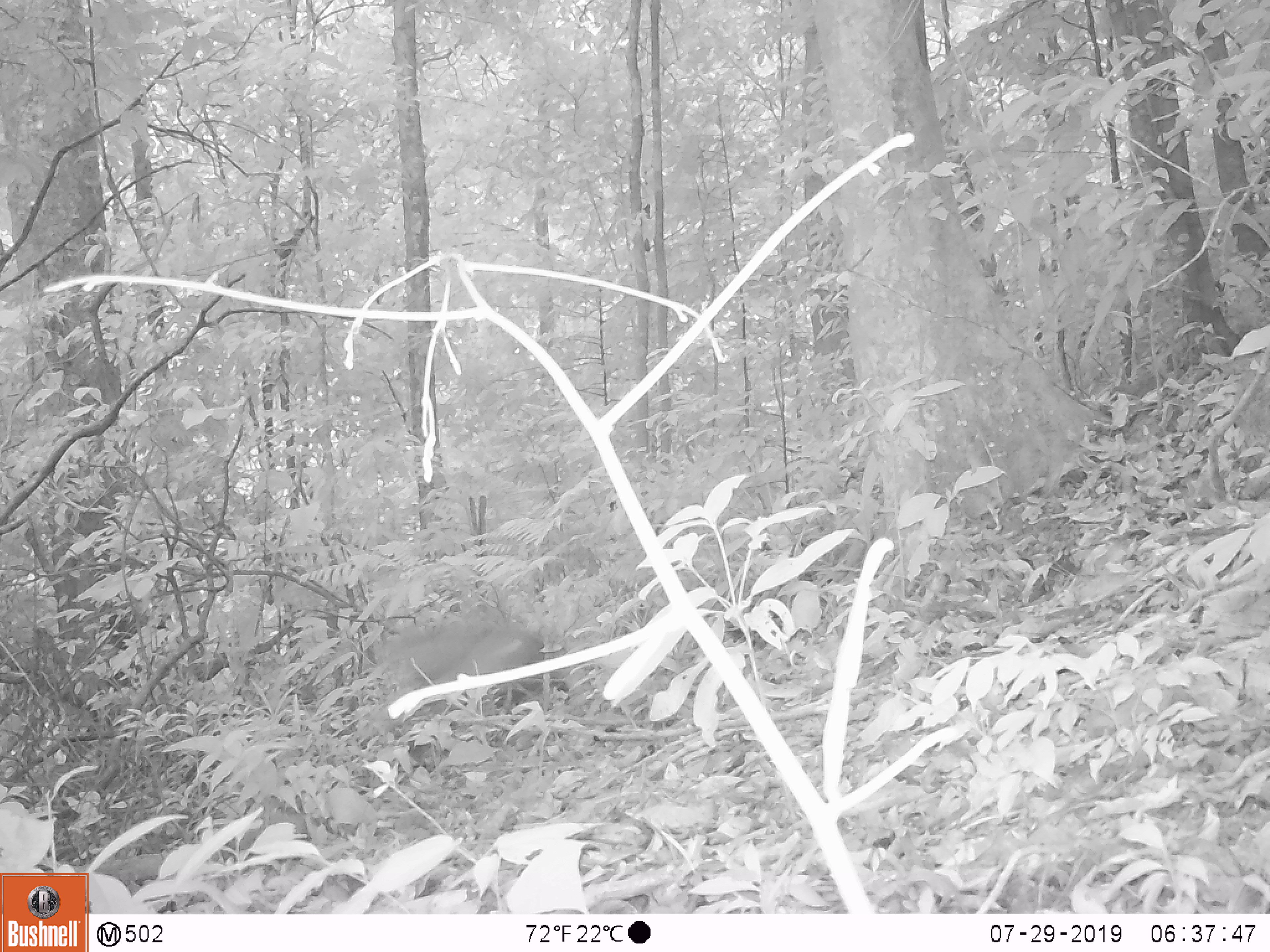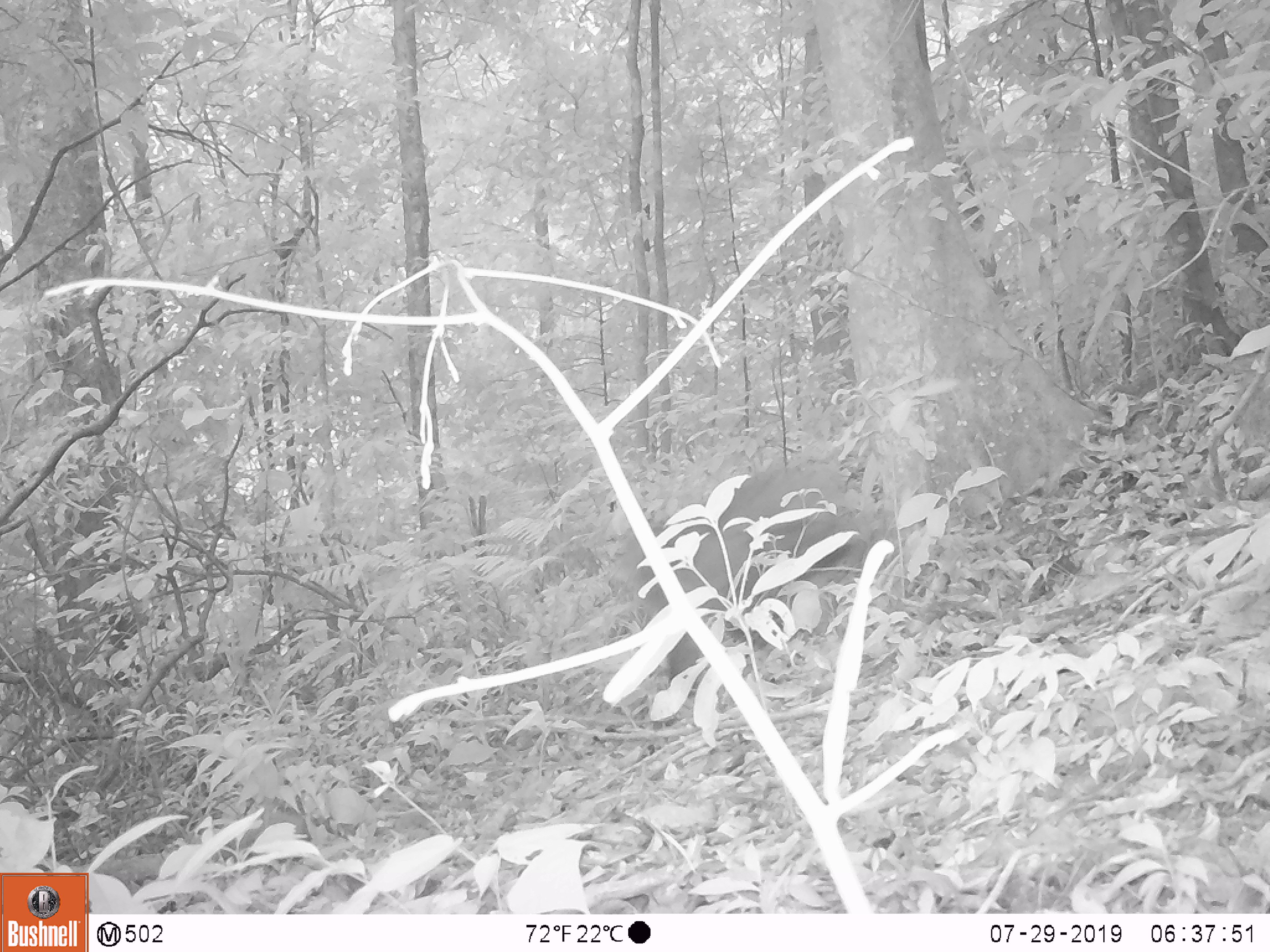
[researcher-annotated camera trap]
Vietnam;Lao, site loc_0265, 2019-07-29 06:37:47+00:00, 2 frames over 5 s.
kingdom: Animalia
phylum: Chordata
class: Mammalia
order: Primates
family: Cercopithecidae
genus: Macaca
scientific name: Macaca arctoides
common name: stump-tailed macaque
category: stump tailed macaque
Stump tailed macaque (stump-tailed macaque) (Macaca arctoides). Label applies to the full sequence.